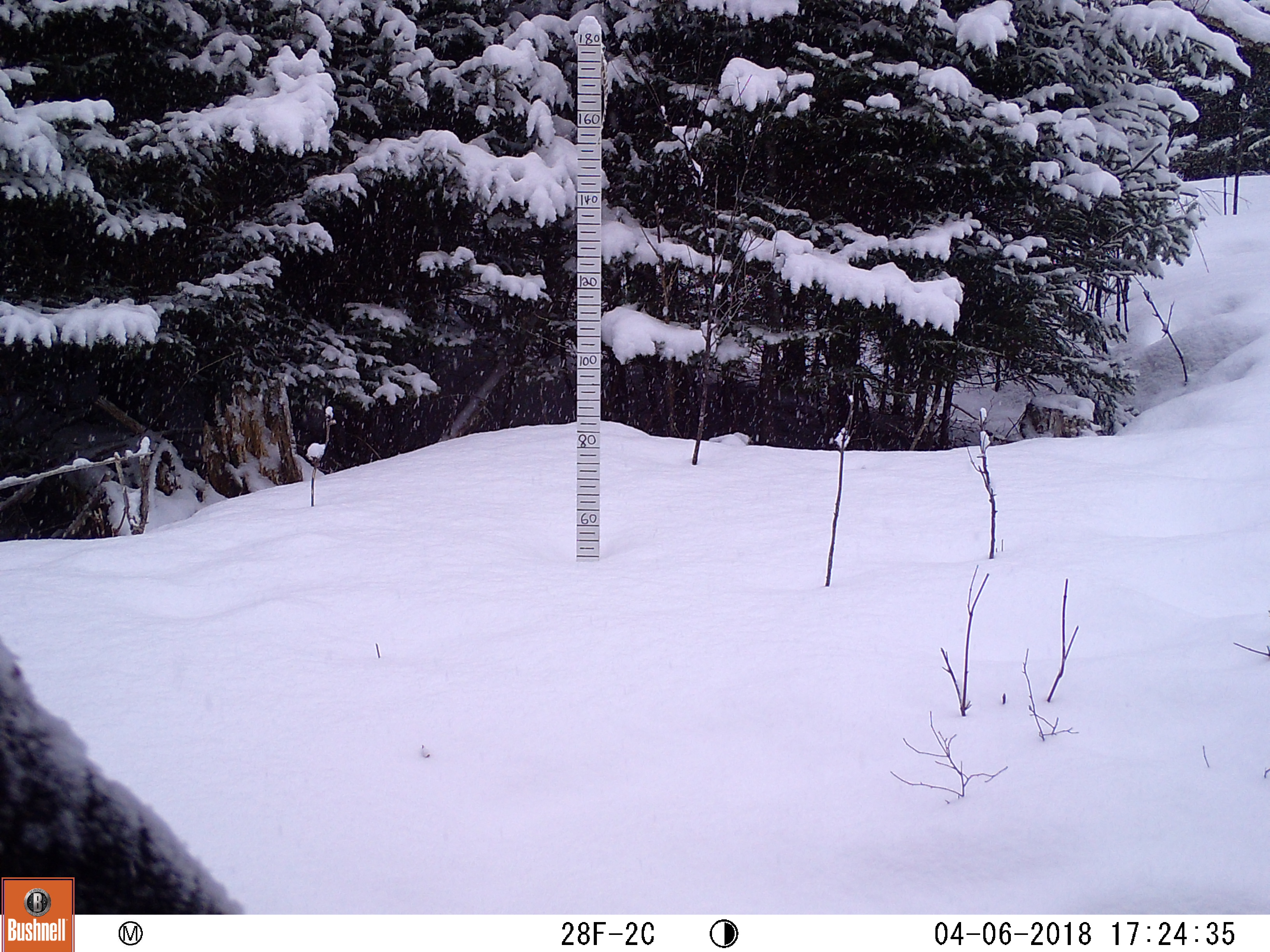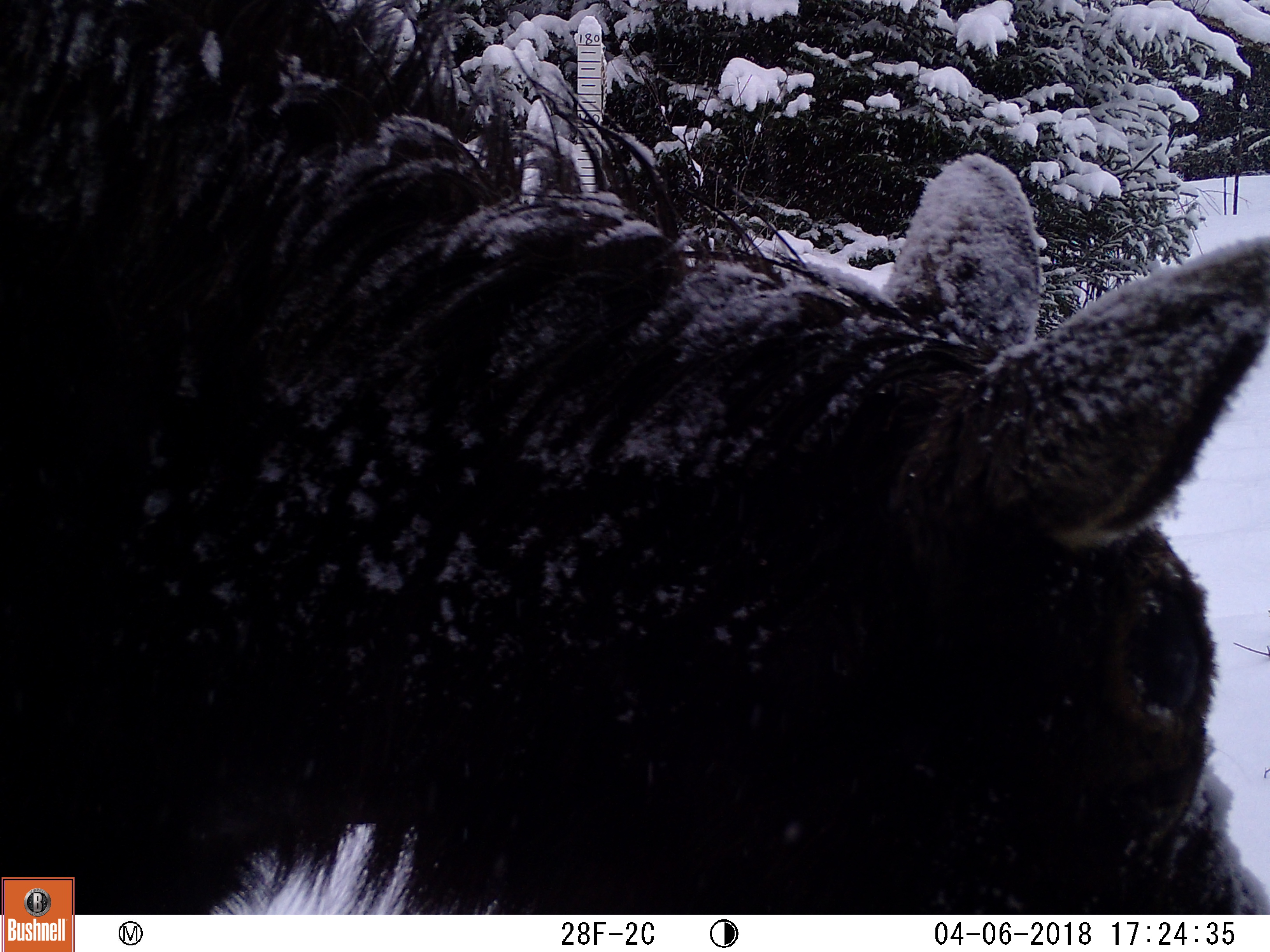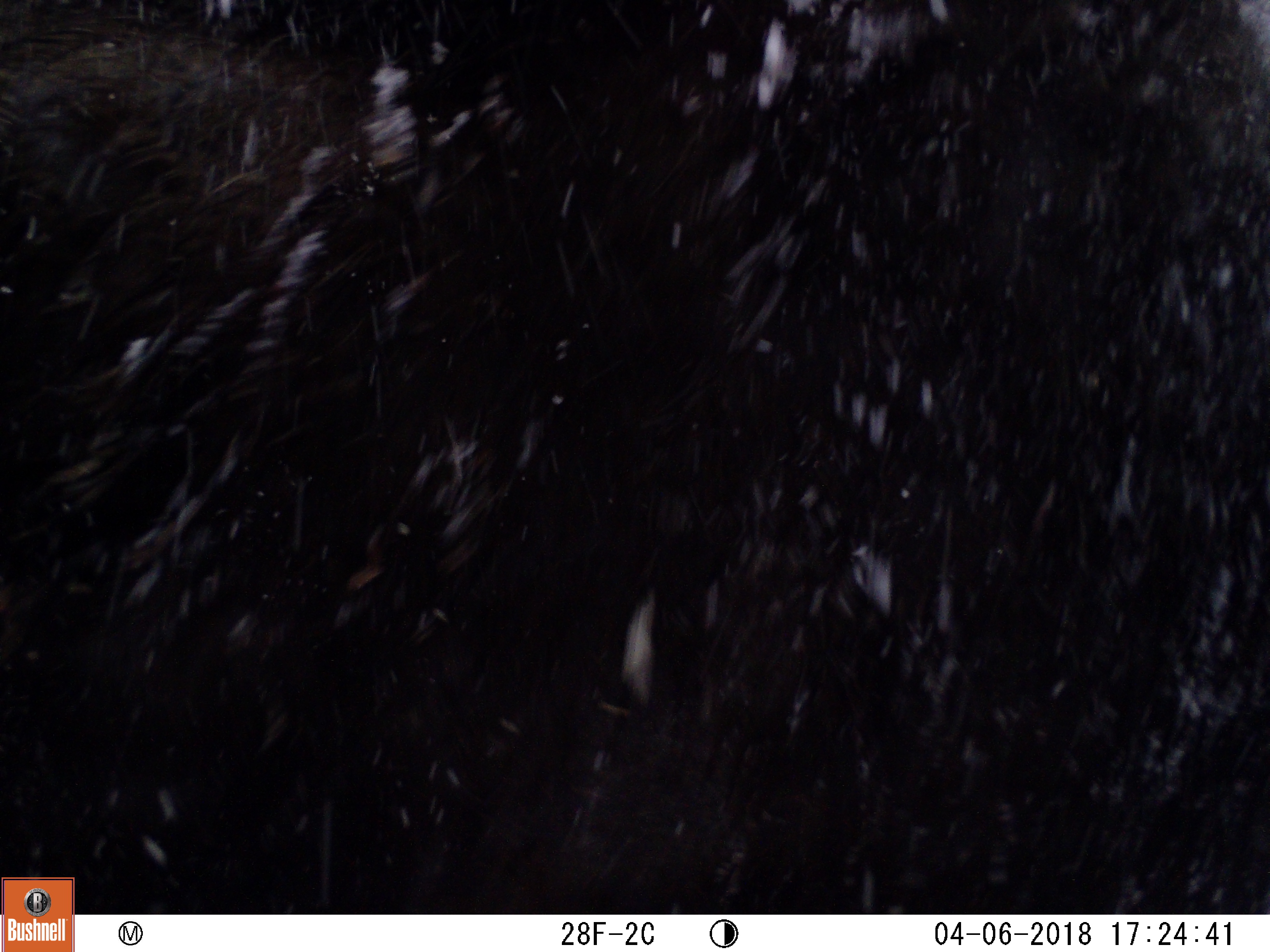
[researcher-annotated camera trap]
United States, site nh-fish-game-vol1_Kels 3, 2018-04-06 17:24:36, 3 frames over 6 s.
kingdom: Animalia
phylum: Chordata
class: Mammalia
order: Artiodactyla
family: Cervidae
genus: Alces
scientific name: Alces alces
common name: moose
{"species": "moose (Alces alces)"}